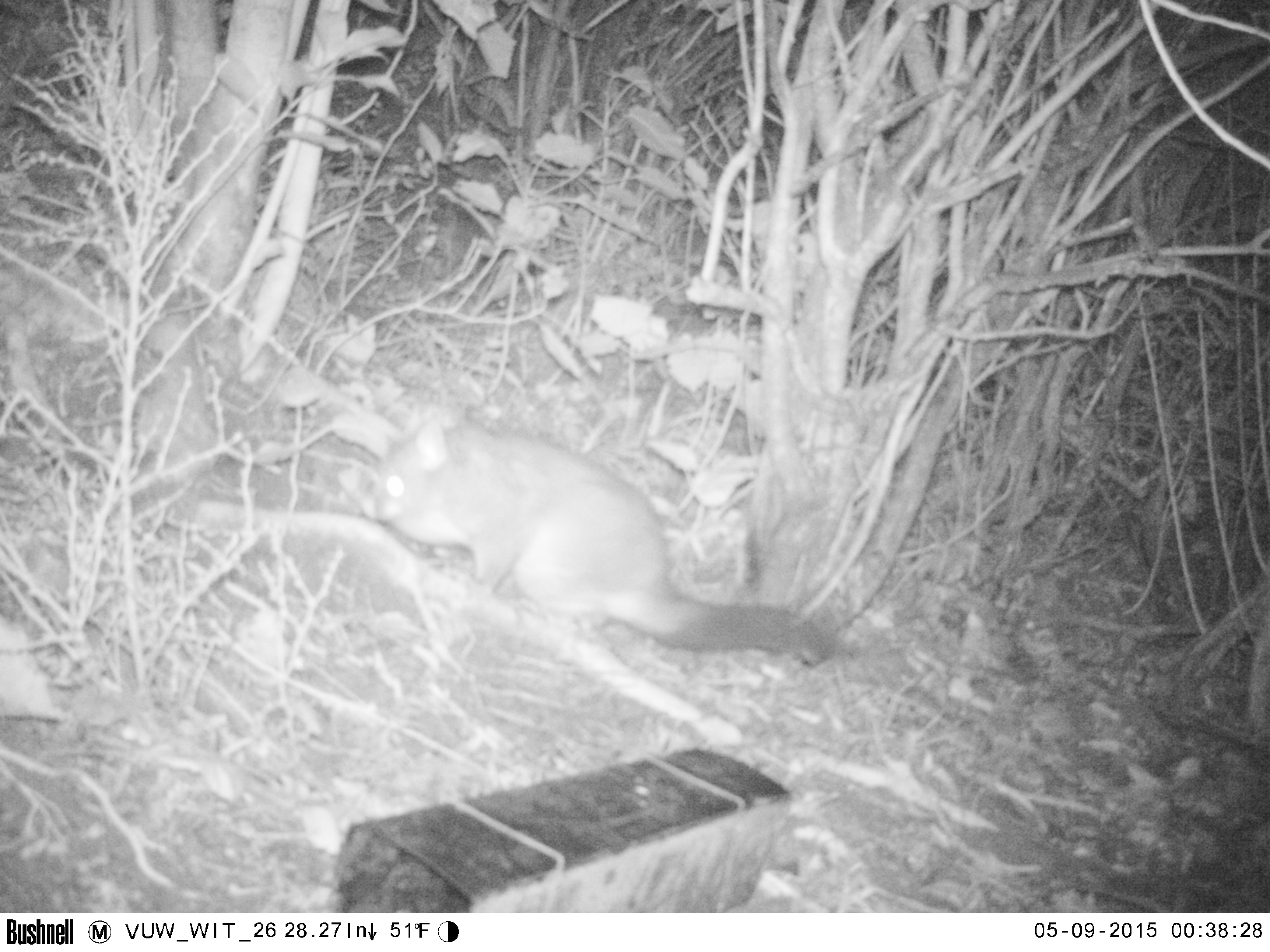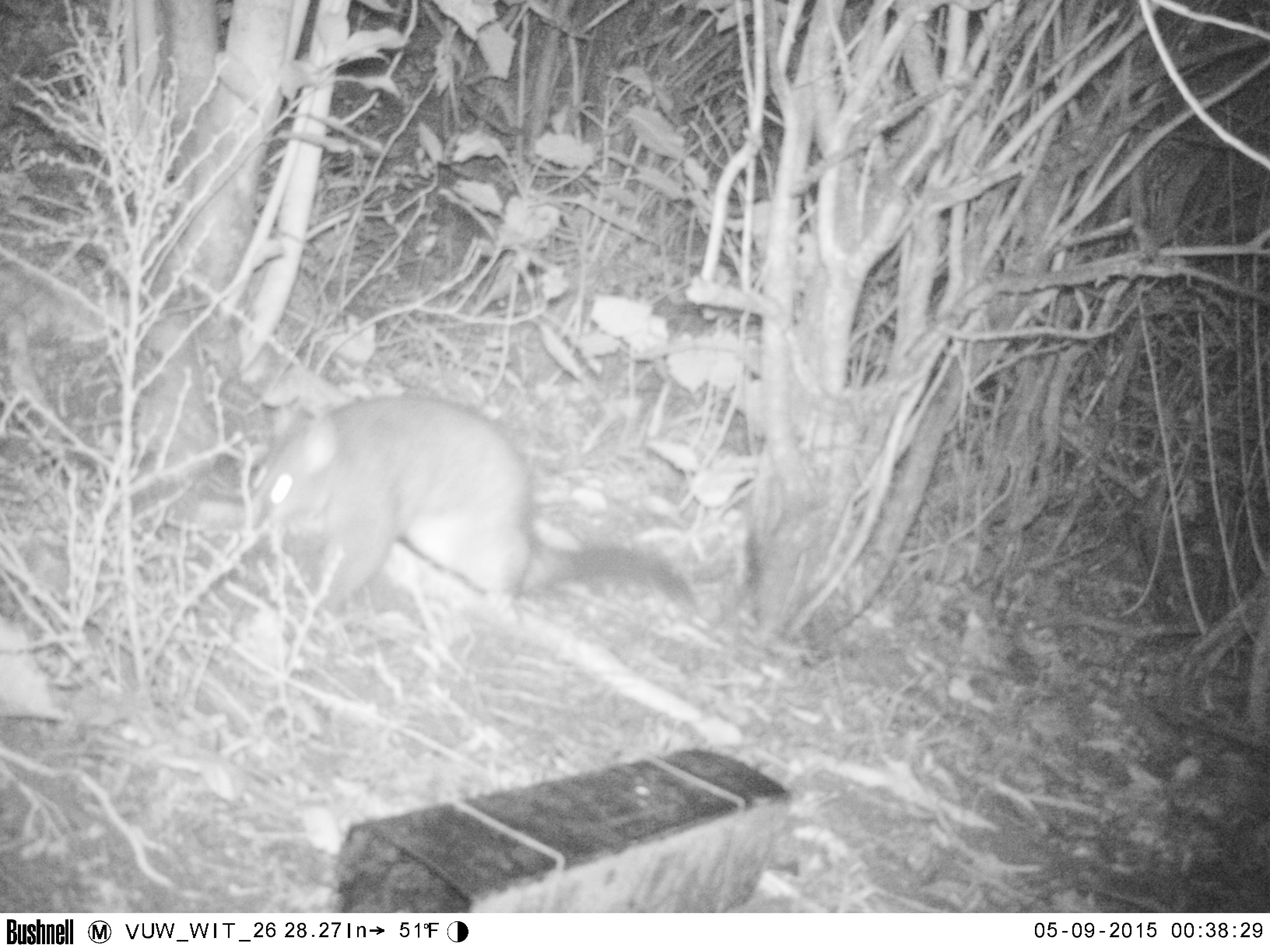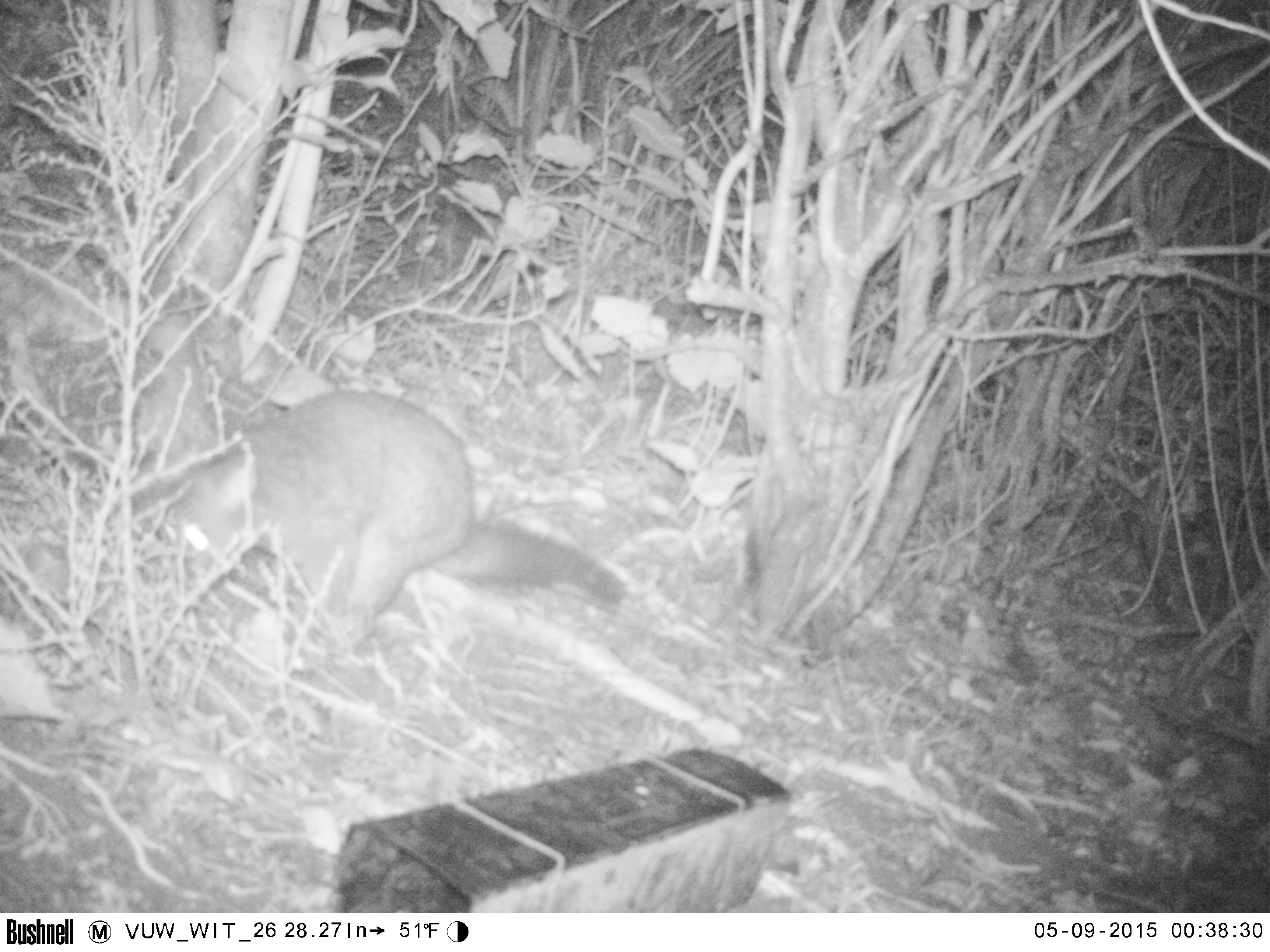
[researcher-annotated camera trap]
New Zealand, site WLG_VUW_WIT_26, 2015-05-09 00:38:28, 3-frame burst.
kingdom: Animalia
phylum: Chordata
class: Mammalia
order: Diprotodontia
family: Phalangeridae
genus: Trichosurus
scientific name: Trichosurus vulpecula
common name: common brushtail possum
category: possum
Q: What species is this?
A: Possum (common brushtail possum) (Trichosurus vulpecula).